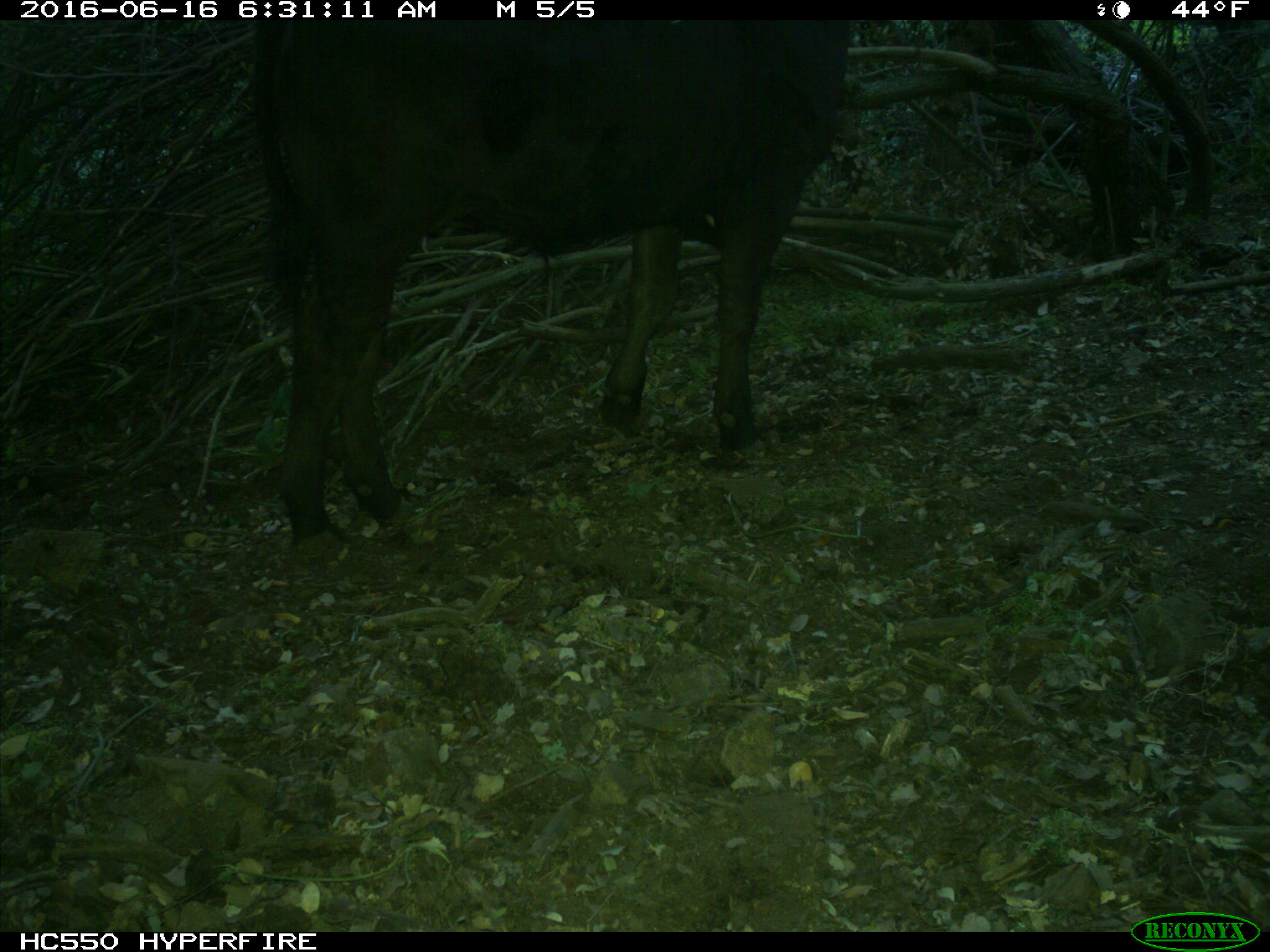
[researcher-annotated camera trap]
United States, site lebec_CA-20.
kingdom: Animalia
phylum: Chordata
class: Mammalia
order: Artiodactyla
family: Bovidae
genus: Bos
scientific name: Bos taurus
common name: domestic cow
Bos taurus (domestic cow).